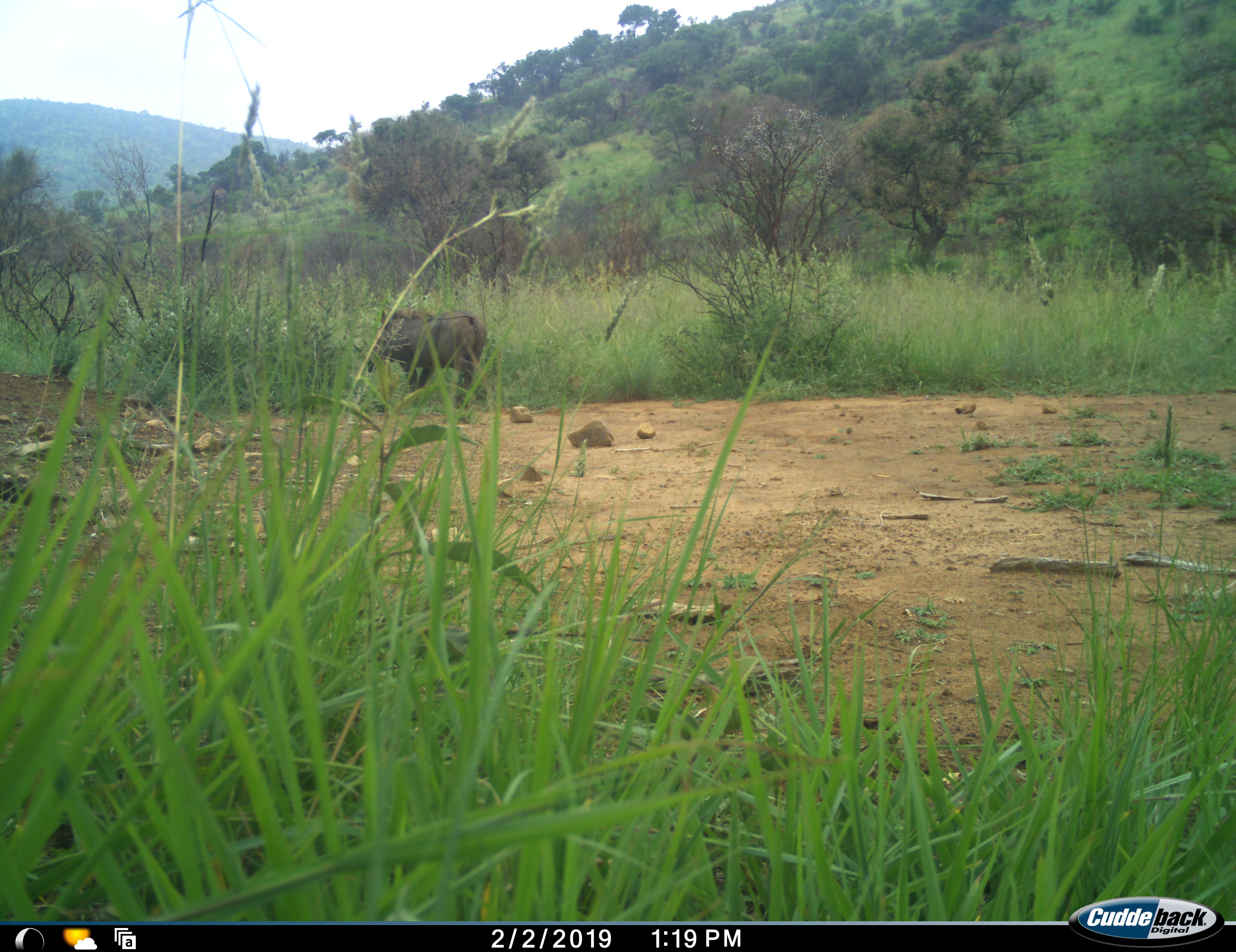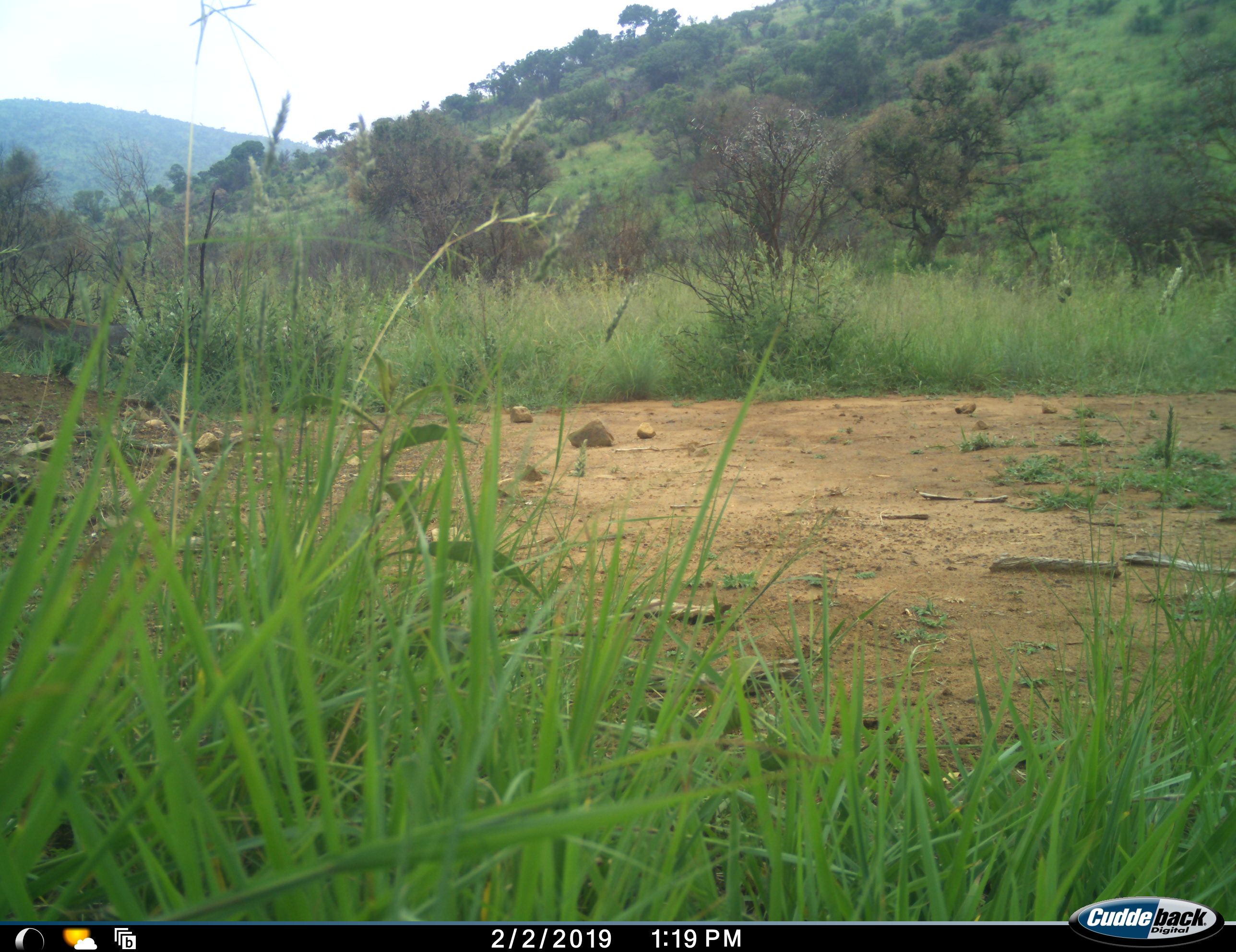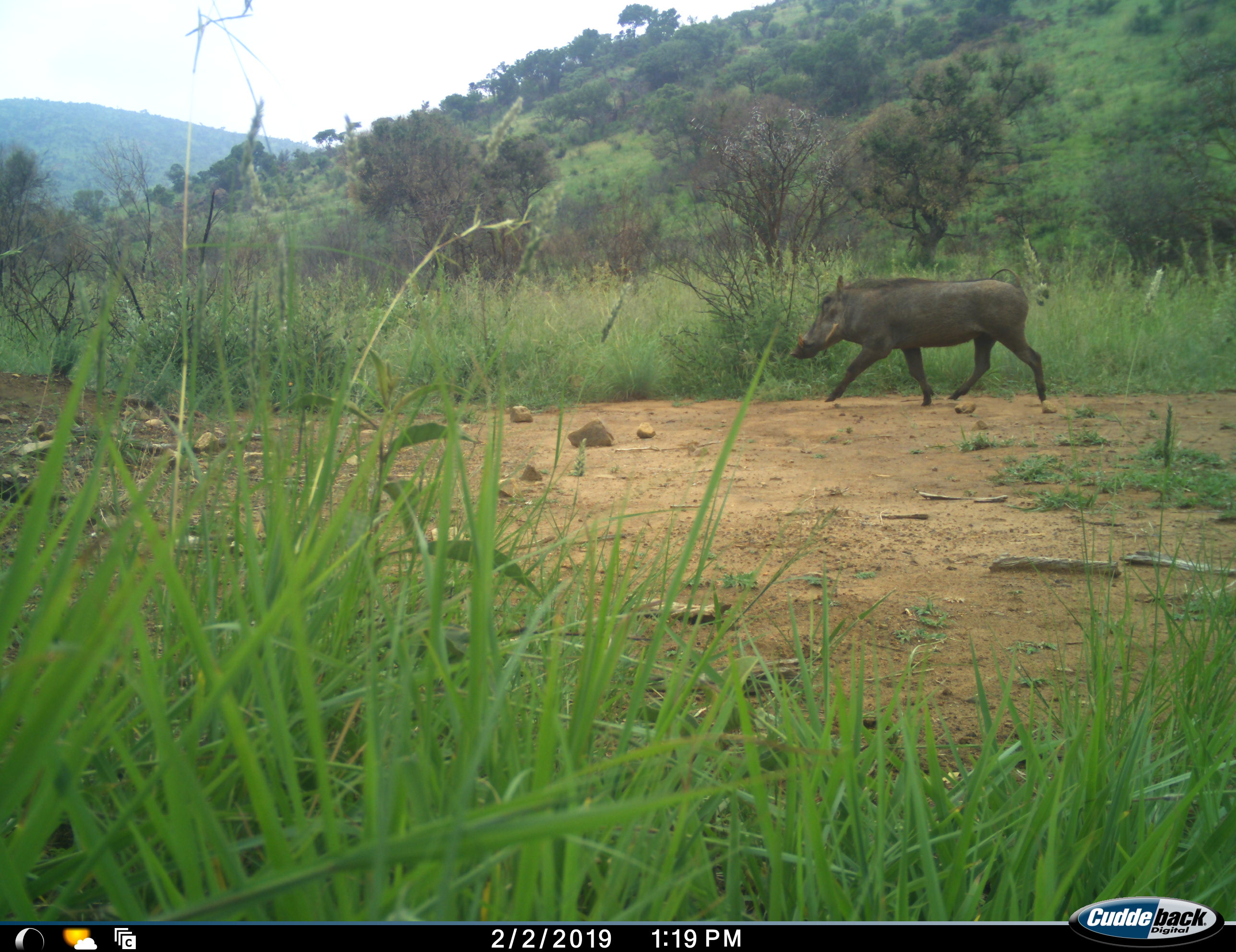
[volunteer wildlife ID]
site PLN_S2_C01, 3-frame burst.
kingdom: Animalia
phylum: Chordata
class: Mammalia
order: Artiodactyla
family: Suidae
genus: Phacochoerus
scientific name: Phacochoerus africanus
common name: warthog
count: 2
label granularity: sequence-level